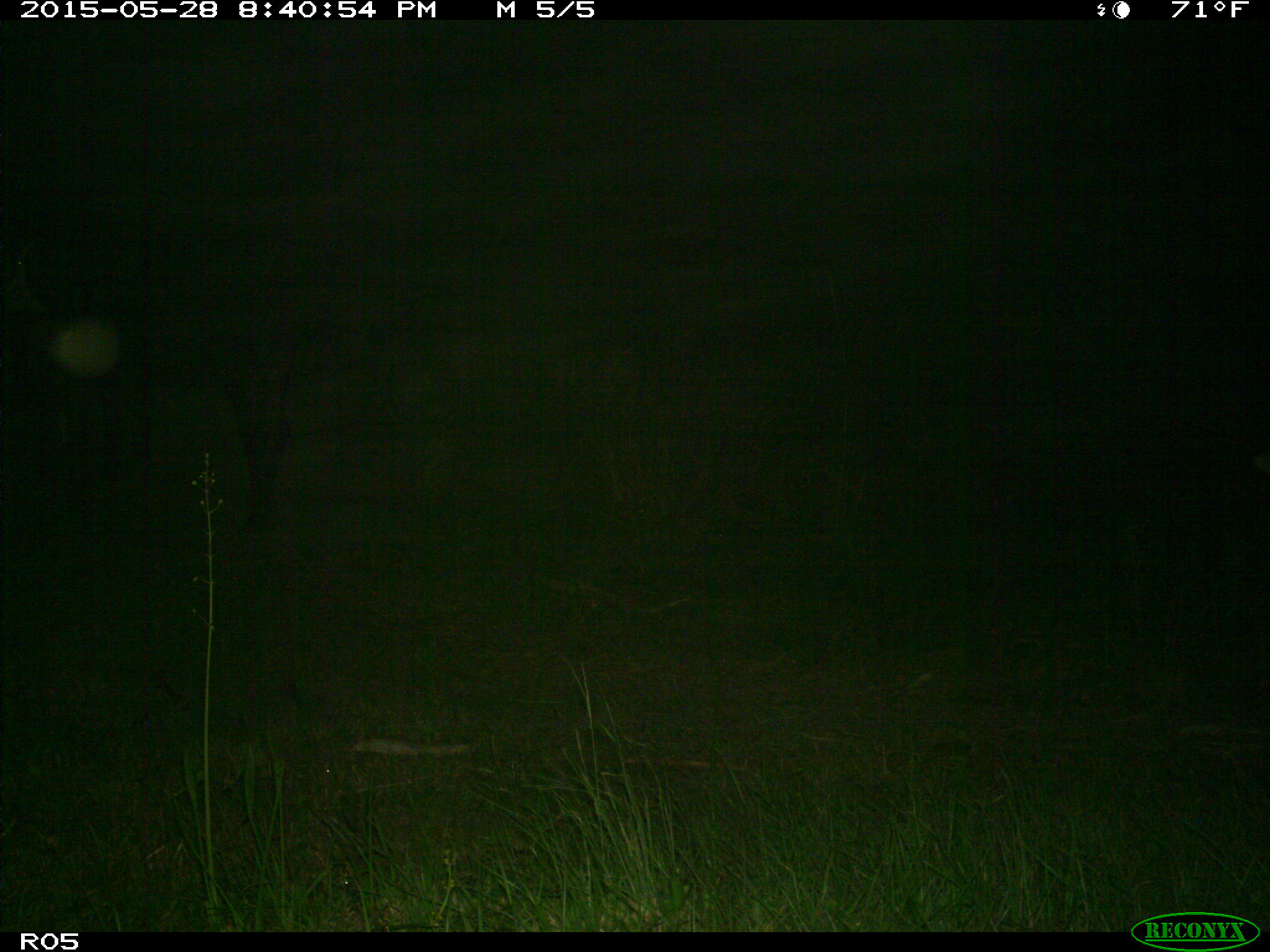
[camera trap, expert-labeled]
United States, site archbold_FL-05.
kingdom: Animalia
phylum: Chordata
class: Mammalia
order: Artiodactyla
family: Bovidae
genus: Bos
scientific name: Bos taurus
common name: domestic cow